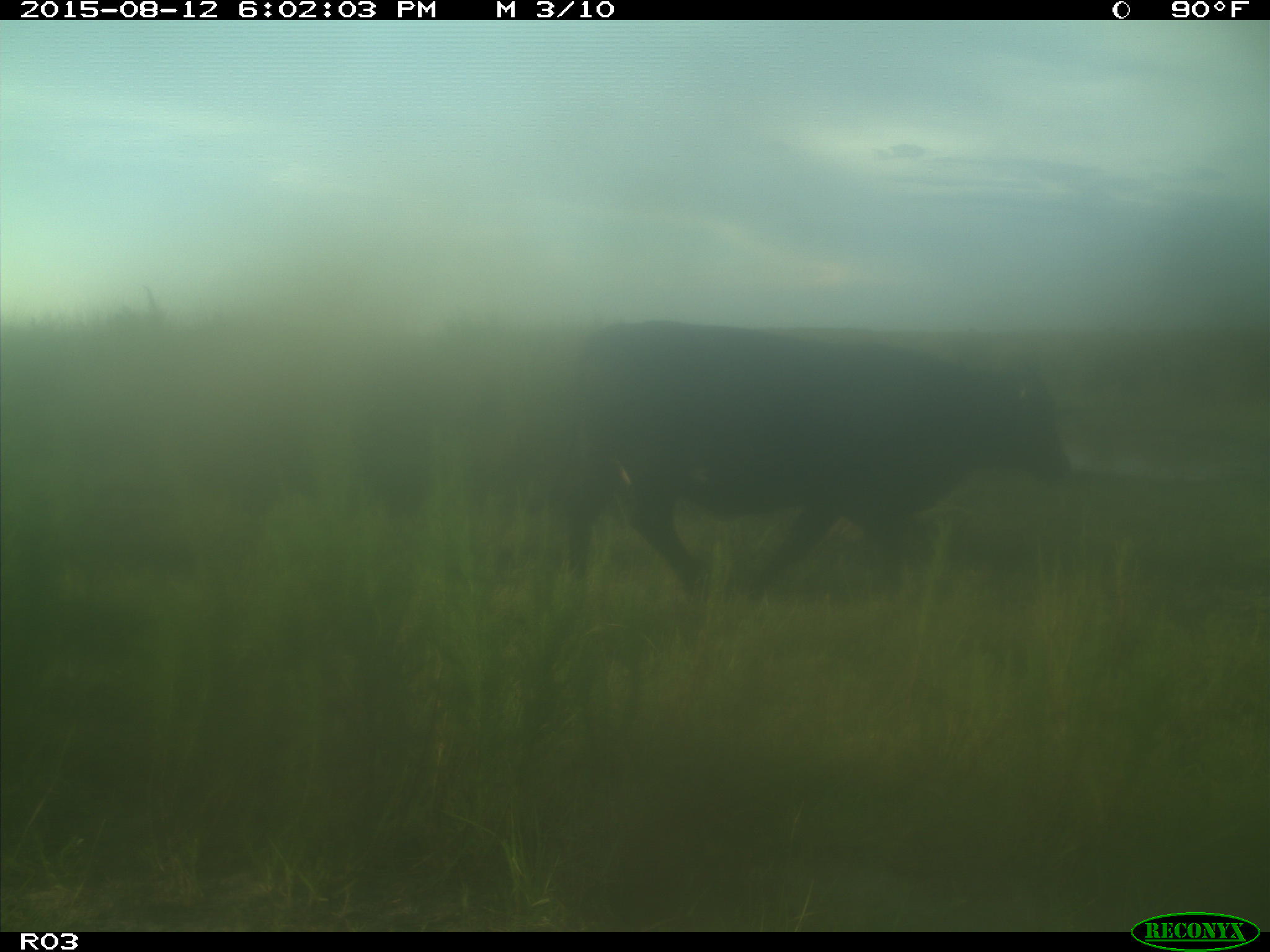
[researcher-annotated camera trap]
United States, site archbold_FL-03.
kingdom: Animalia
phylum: Chordata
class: Mammalia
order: Artiodactyla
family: Bovidae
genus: Bos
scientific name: Bos taurus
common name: domestic cow